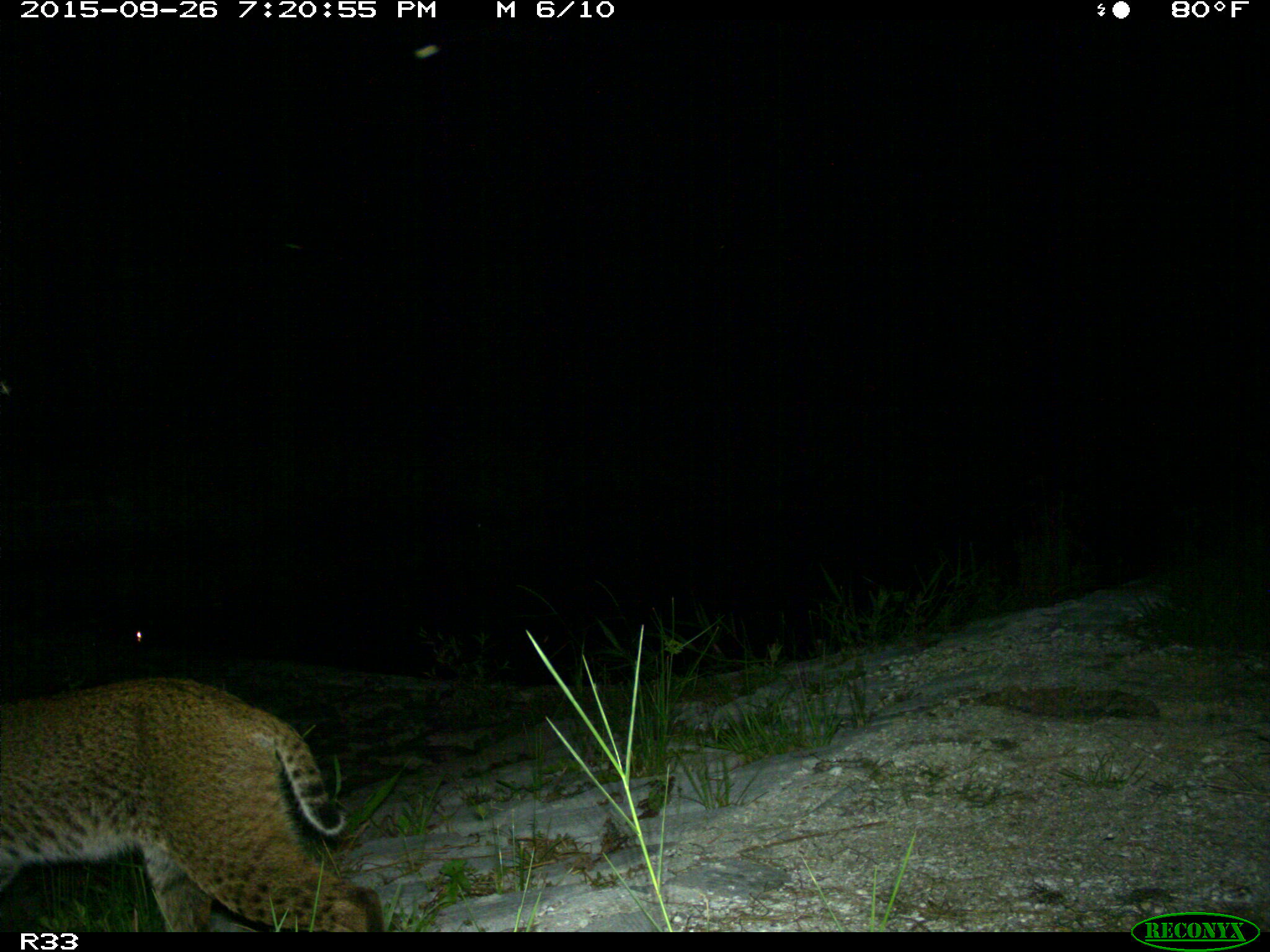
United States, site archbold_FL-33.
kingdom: Animalia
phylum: Chordata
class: Mammalia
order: Carnivora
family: Felidae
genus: Lynx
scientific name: Lynx rufus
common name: bobcat